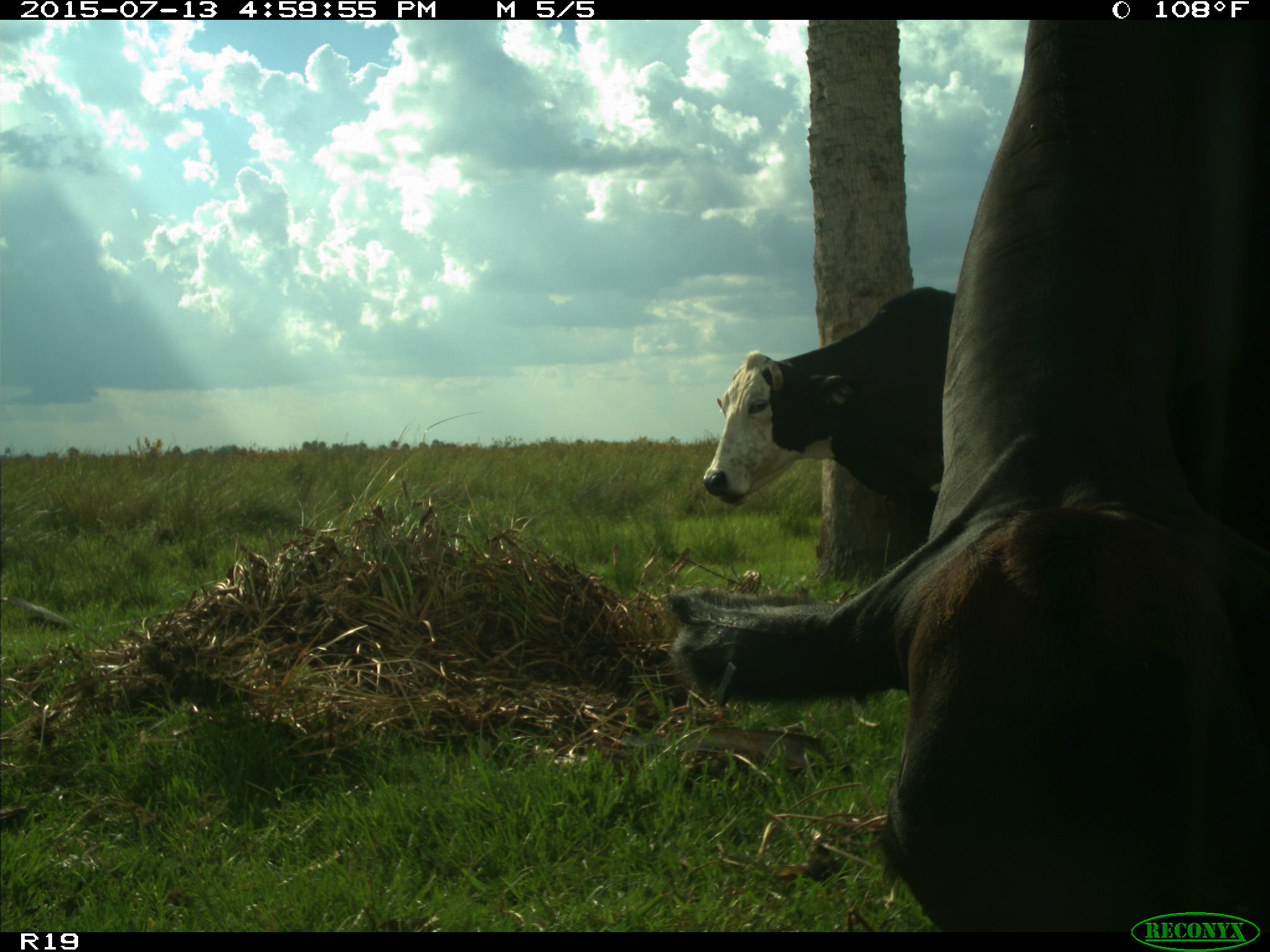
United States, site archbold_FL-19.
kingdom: Animalia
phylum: Chordata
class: Mammalia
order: Artiodactyla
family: Bovidae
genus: Bos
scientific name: Bos taurus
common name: domestic cow